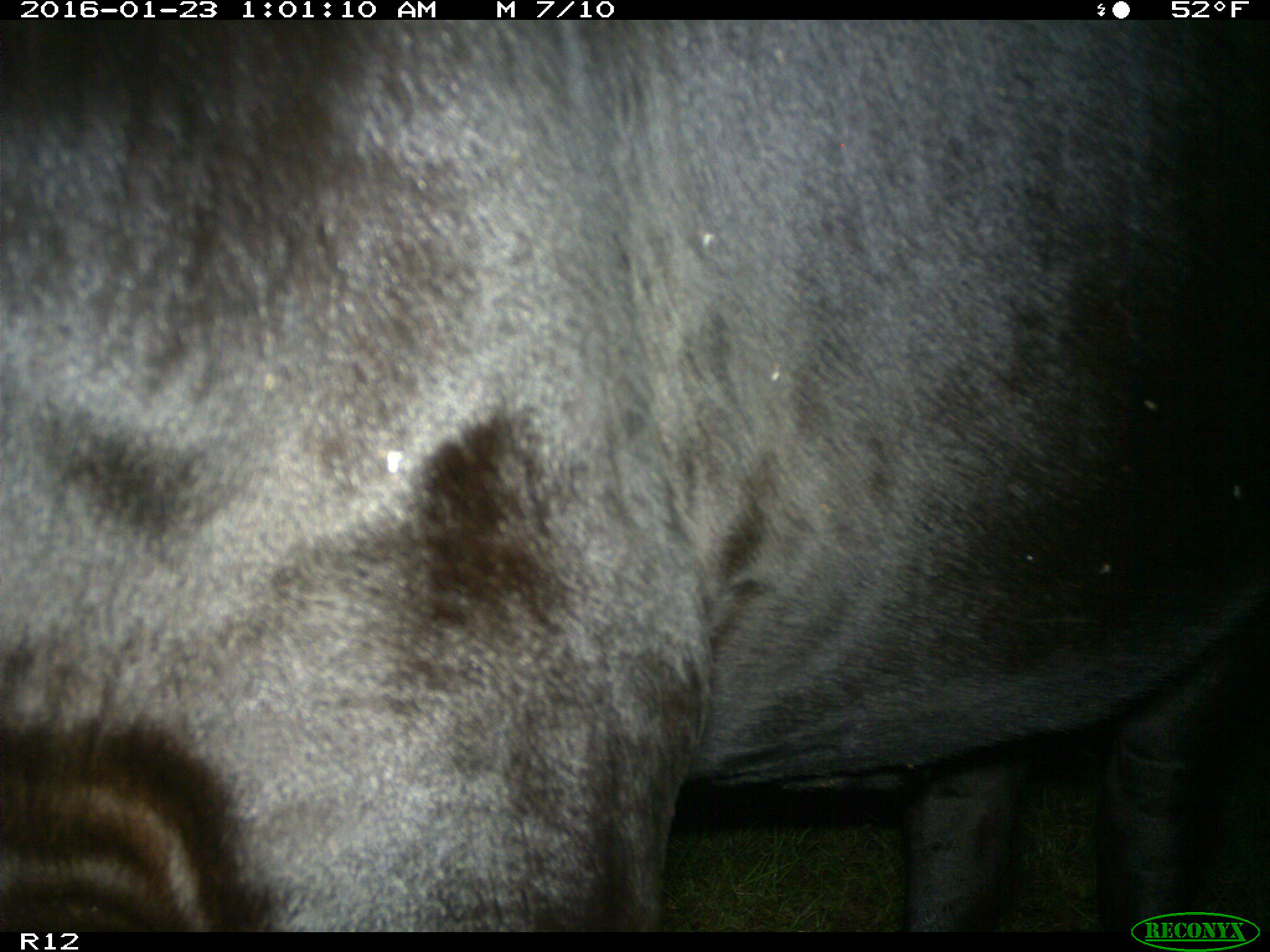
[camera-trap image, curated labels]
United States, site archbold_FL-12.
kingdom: Animalia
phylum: Chordata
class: Mammalia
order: Artiodactyla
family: Bovidae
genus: Bos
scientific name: Bos taurus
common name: domestic cow